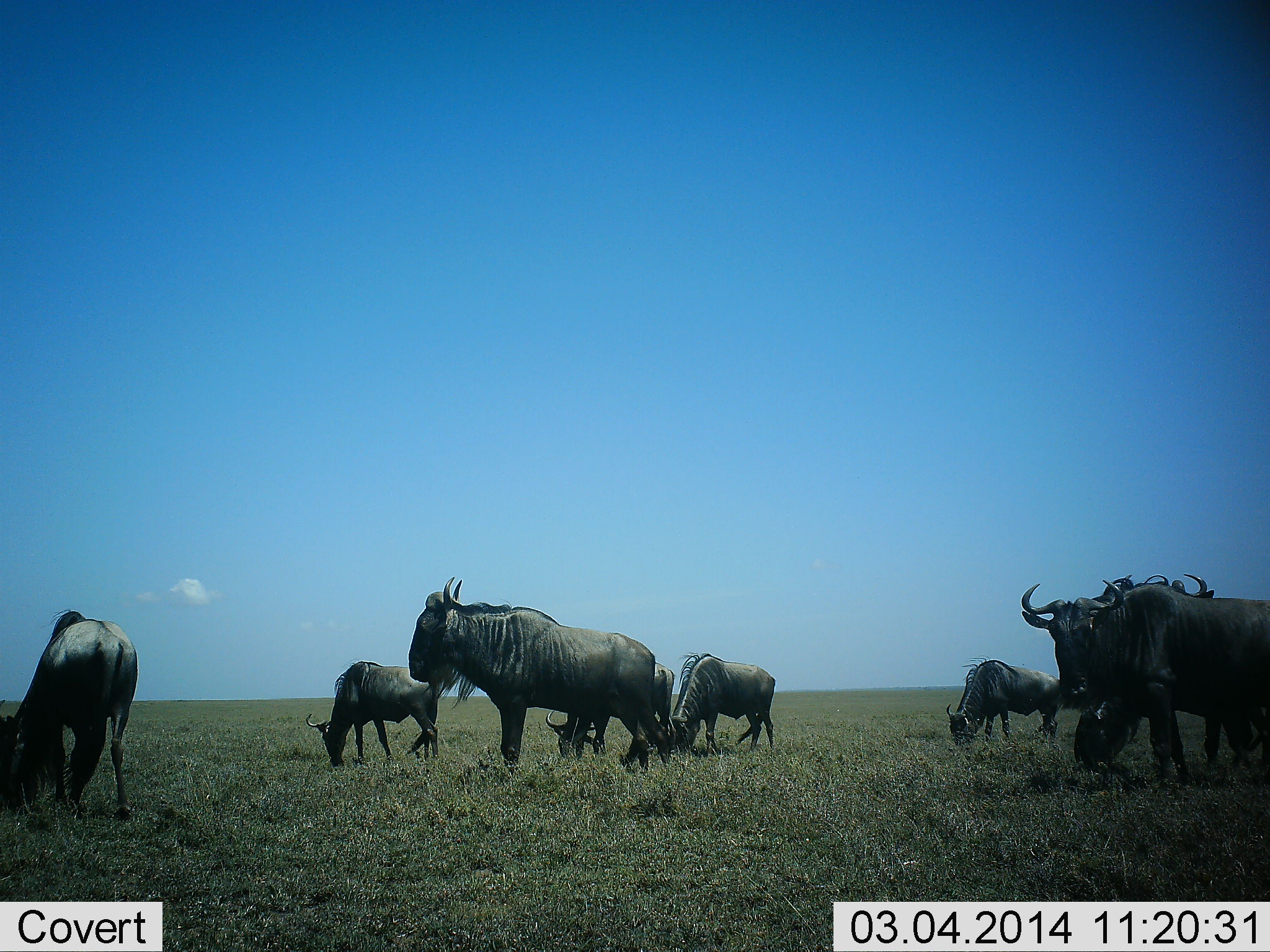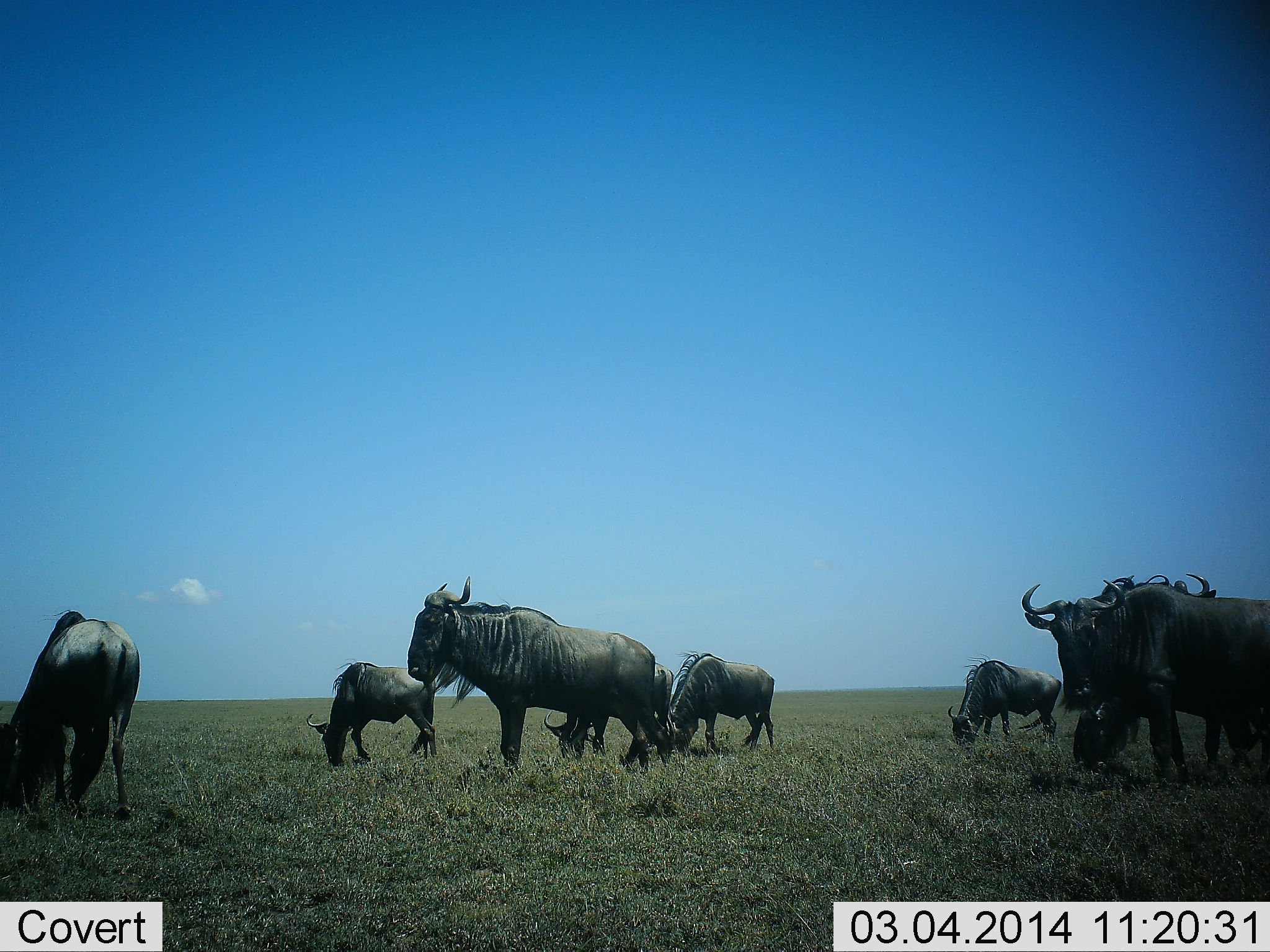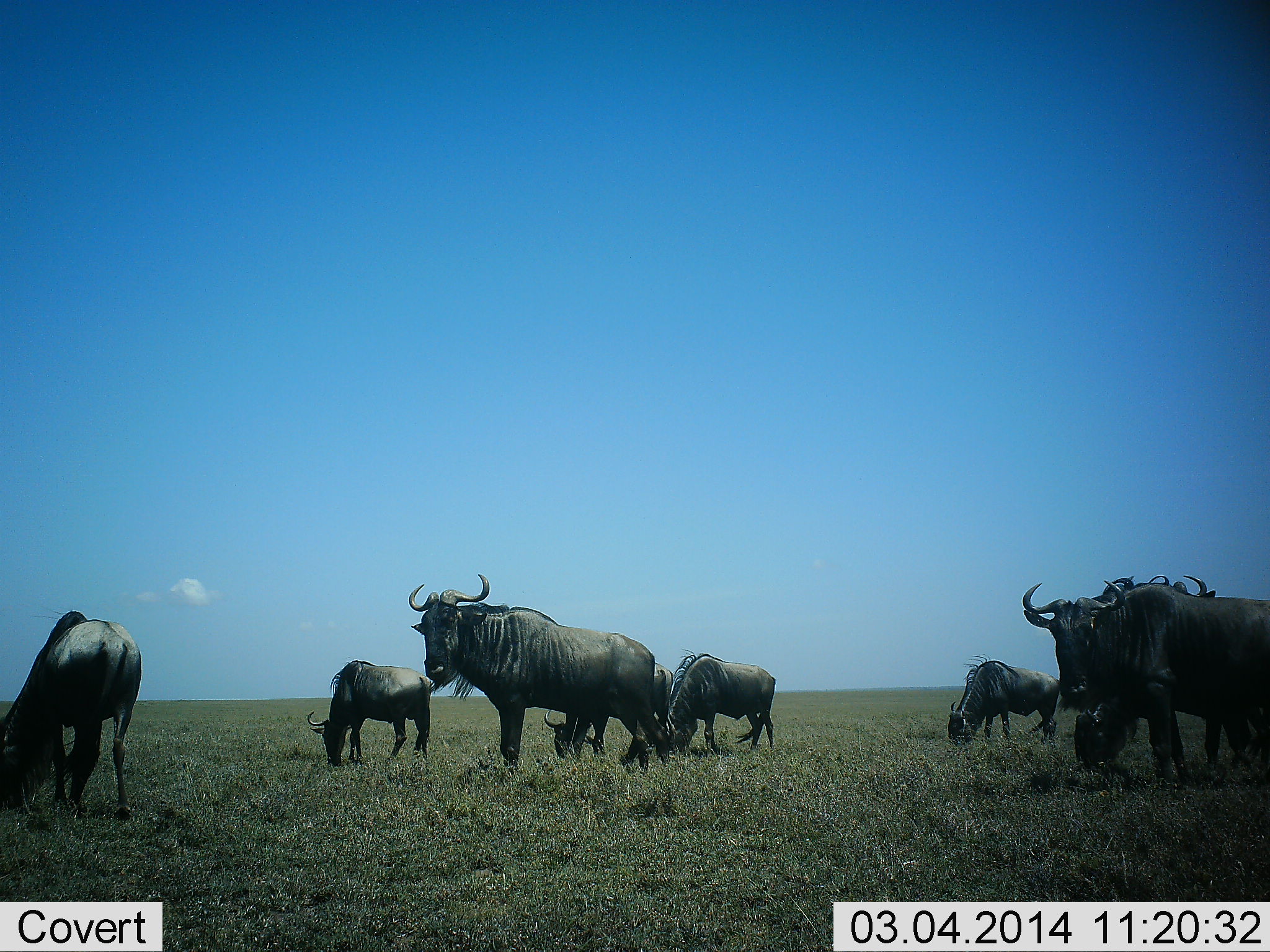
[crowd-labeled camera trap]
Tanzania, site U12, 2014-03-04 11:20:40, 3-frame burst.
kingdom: Animalia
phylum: Chordata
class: Mammalia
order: Artiodactyla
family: Bovidae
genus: Connochaetes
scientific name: Connochaetes taurinus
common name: blue wildebeest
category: wildebeest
Wildebeest (blue wildebeest) (Connochaetes taurinus), count 8. Behavior (volunteer vote fractions): standing 79%, resting 6%, moving 8%, interacting 5%. Young present (vote fraction): 0%. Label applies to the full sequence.